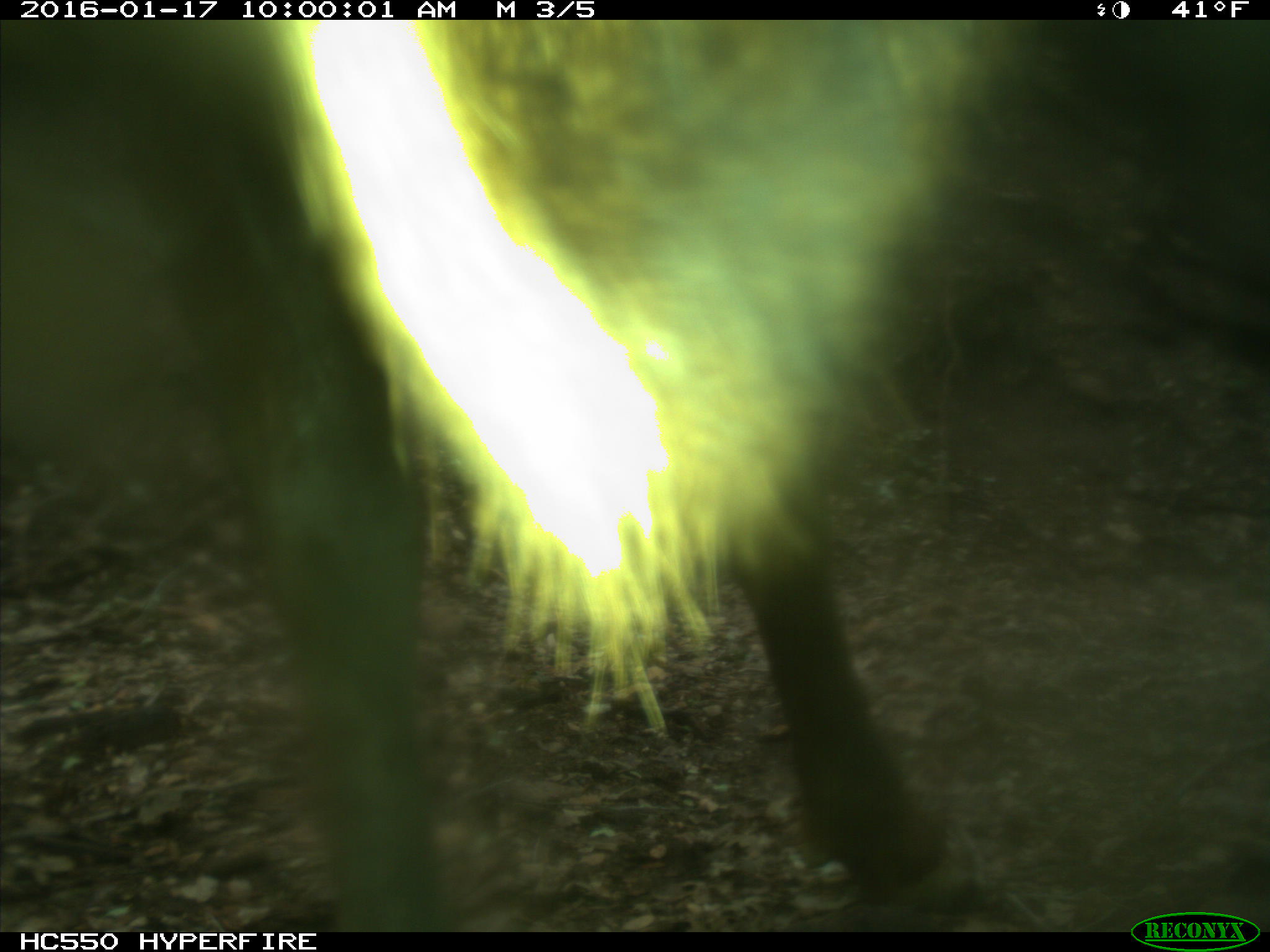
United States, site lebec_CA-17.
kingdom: Animalia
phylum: Chordata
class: Mammalia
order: Artiodactyla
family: Cervidae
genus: Cervus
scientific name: Cervus canadensis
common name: elk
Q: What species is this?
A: Cervus canadensis (elk).